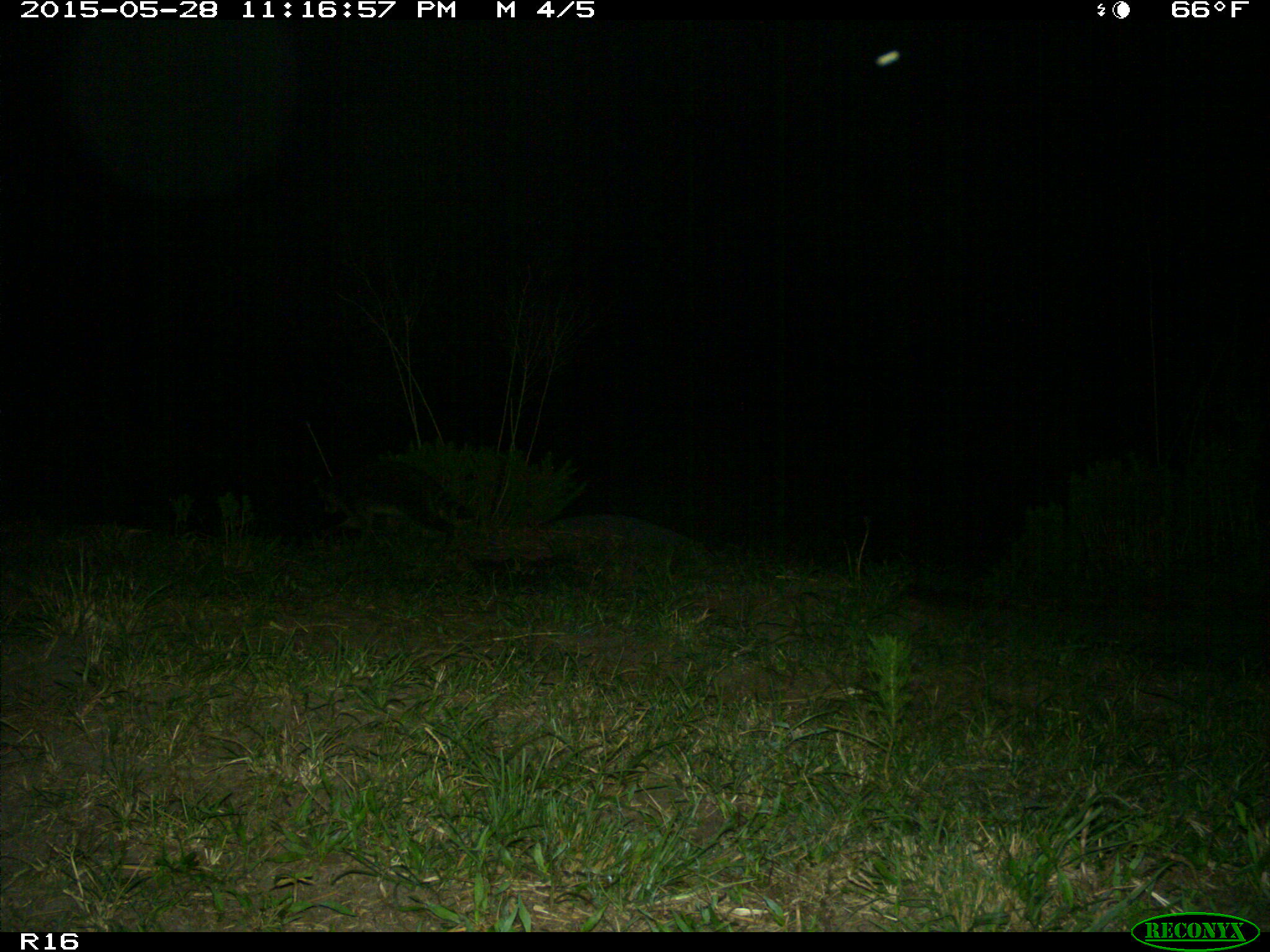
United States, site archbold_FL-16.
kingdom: Animalia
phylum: Chordata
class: Mammalia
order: Carnivora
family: Procyonidae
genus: Procyon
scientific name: Procyon lotor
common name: common raccoon